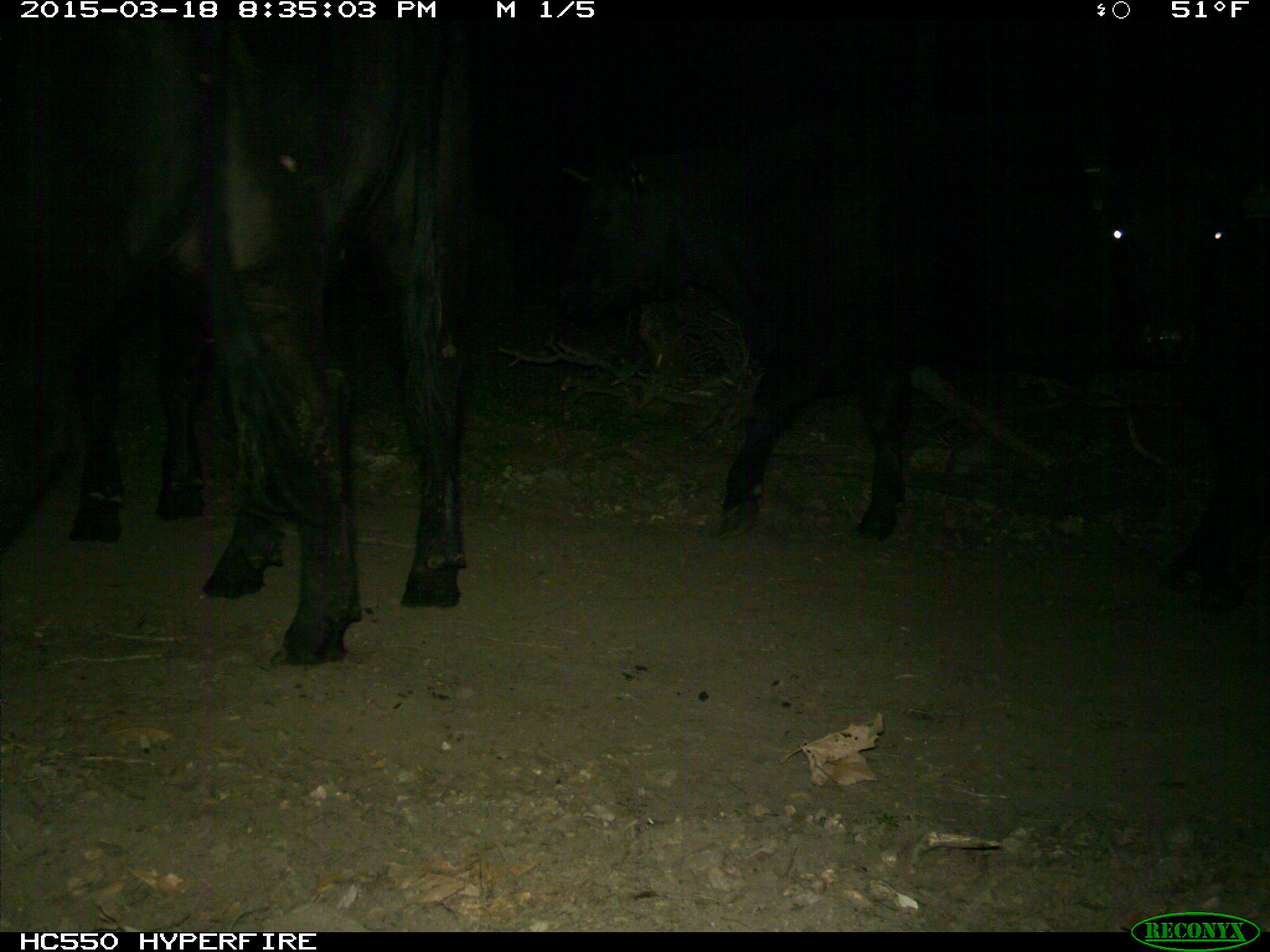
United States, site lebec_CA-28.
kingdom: Animalia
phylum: Chordata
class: Mammalia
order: Artiodactyla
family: Bovidae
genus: Bos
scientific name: Bos taurus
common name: domestic cow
Bos taurus (domestic cow).